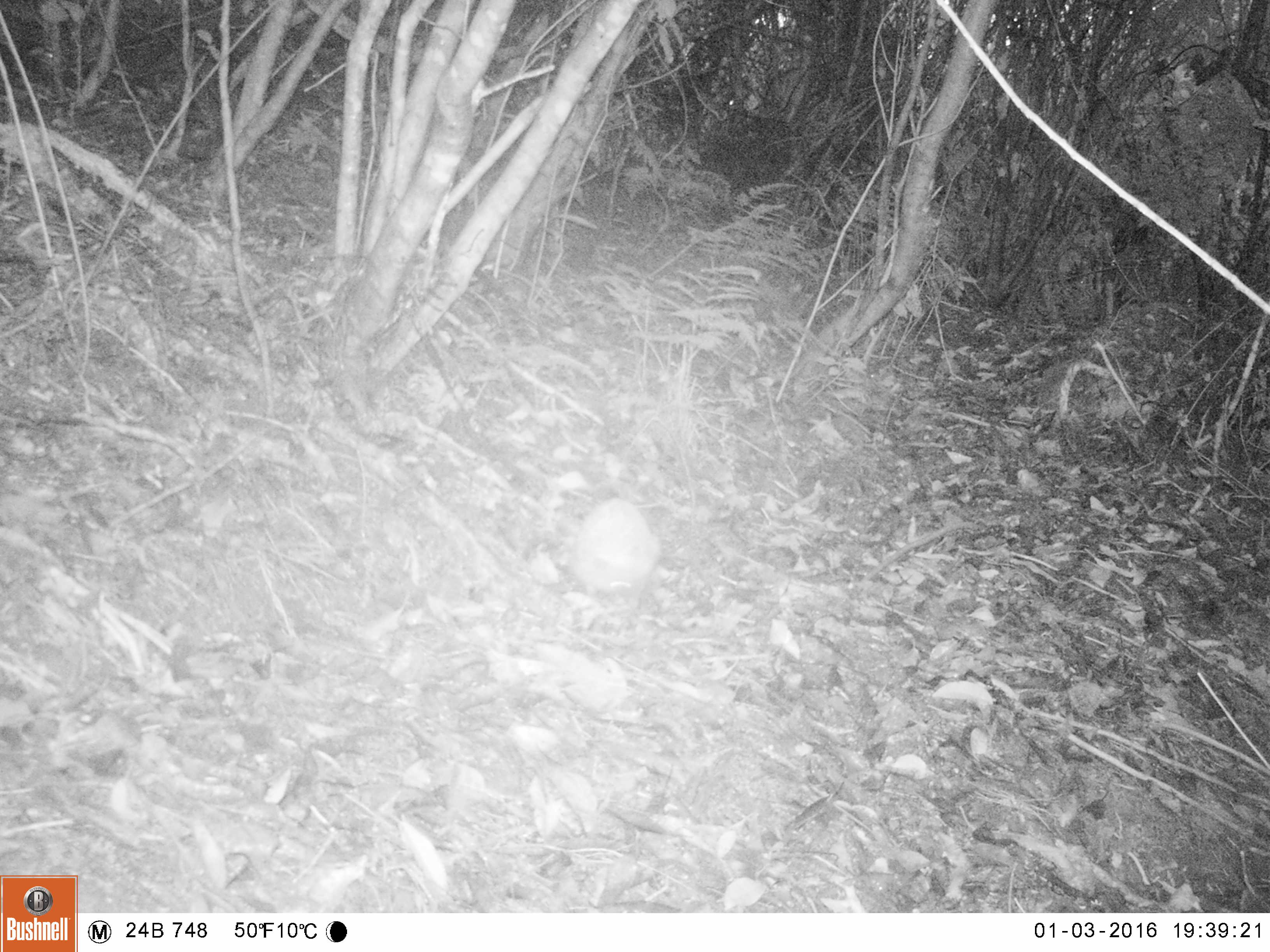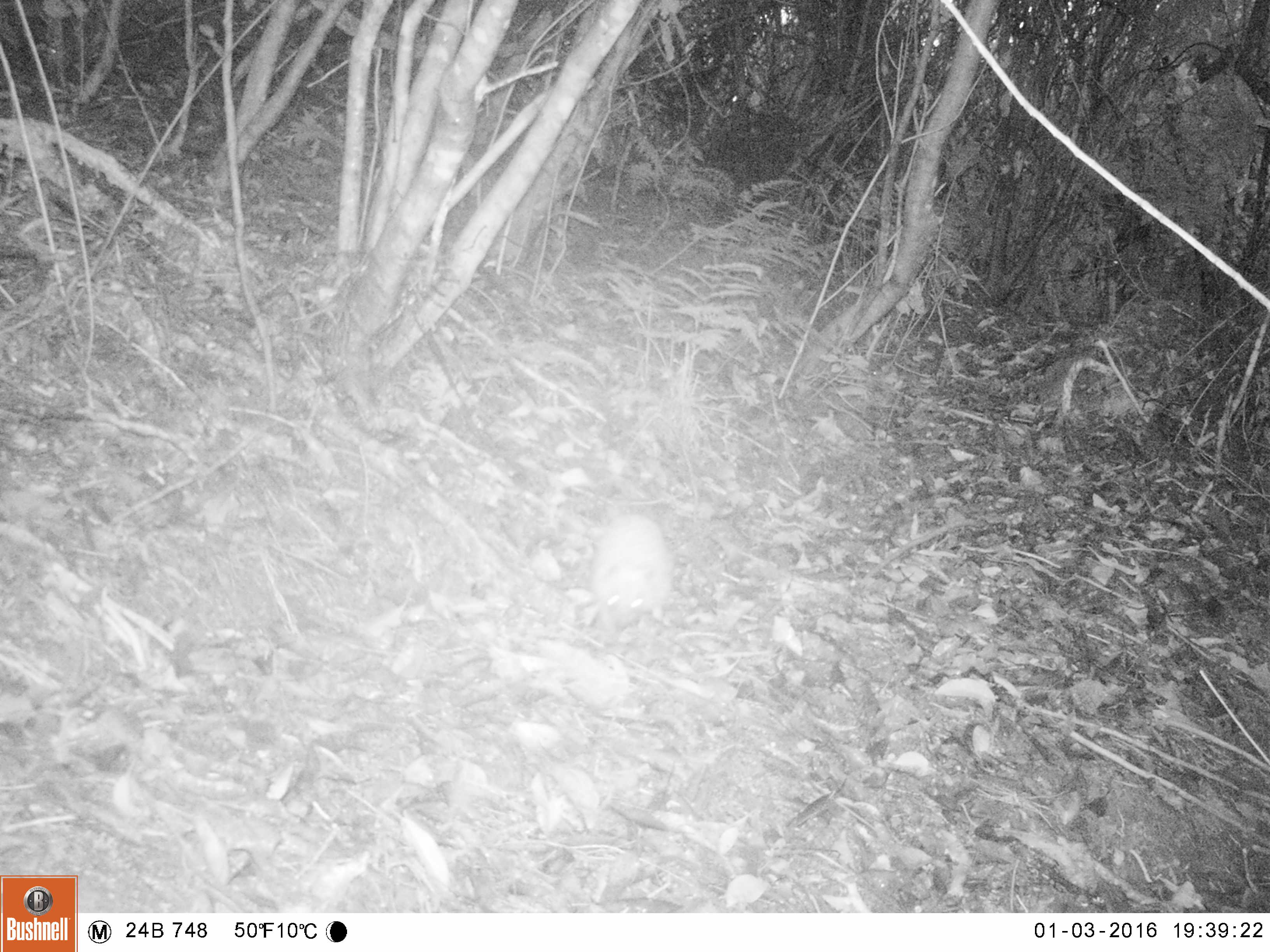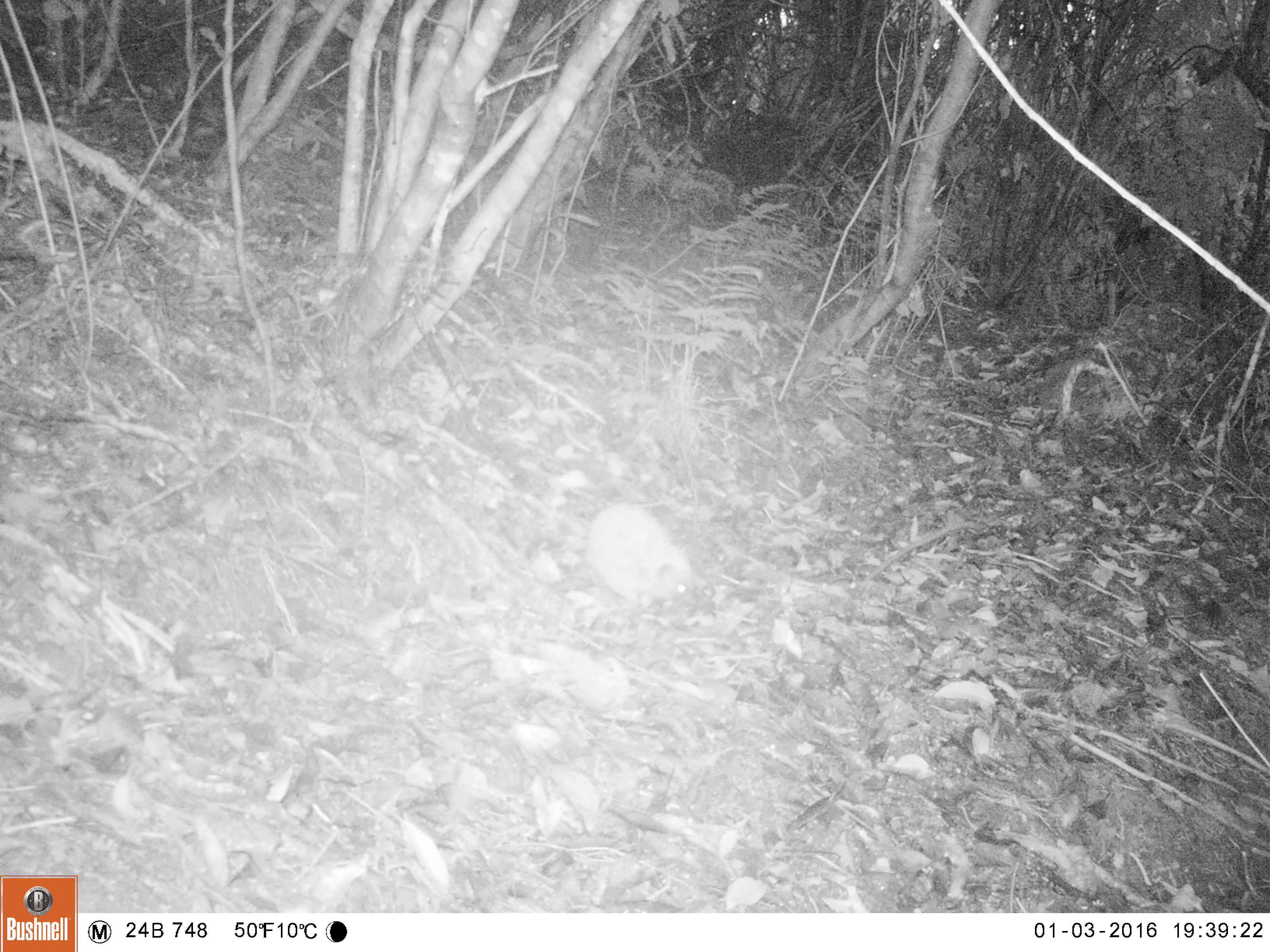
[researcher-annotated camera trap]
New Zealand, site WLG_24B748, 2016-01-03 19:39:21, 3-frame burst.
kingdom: Animalia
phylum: Chordata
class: Mammalia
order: Eulipotyphla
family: Erinaceidae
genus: Erinaceus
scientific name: Erinaceus europaeus europaeus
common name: european hedgehog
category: hedgehog